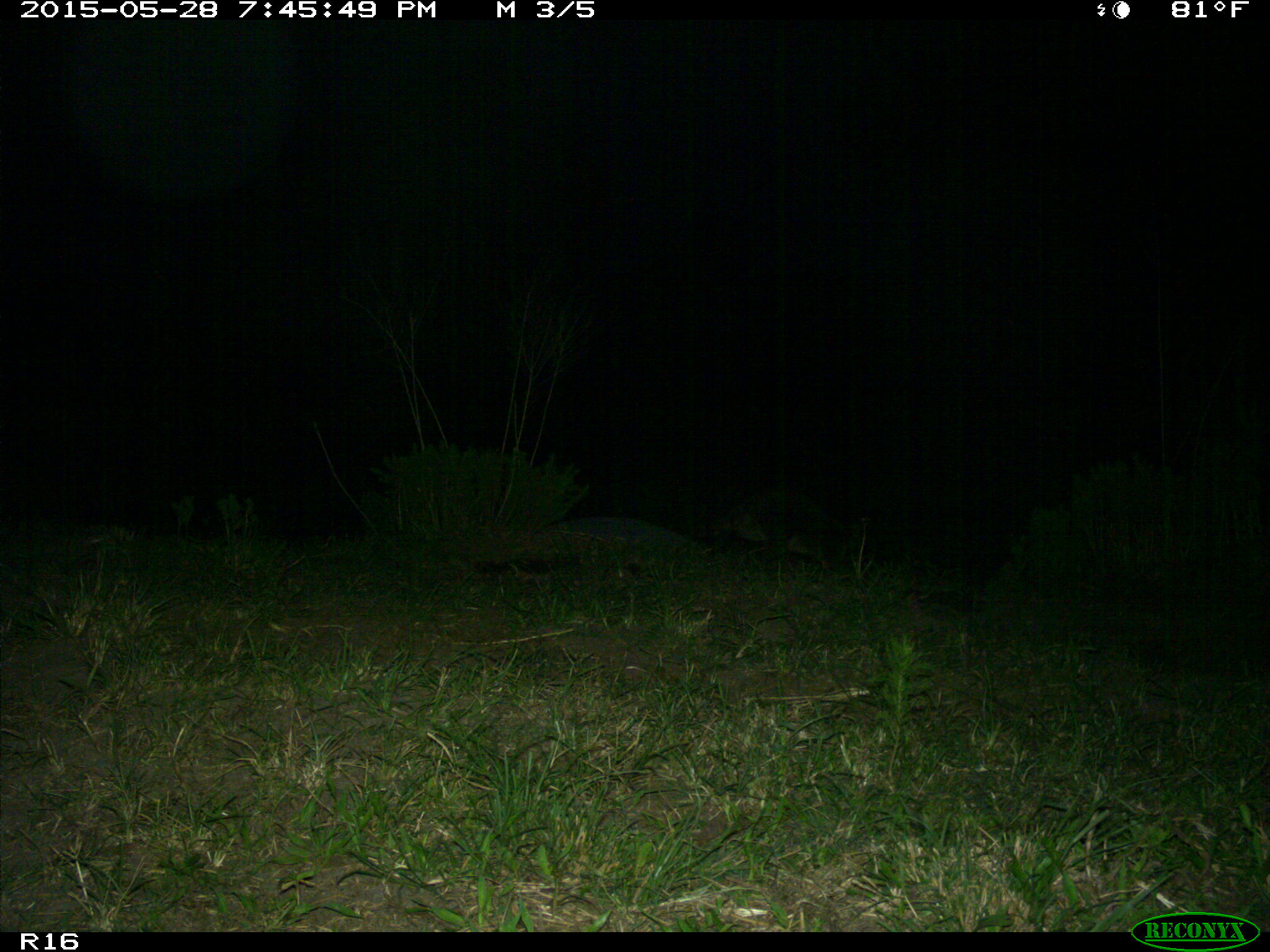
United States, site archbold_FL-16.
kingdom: Animalia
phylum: Chordata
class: Mammalia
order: Carnivora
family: Procyonidae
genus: Procyon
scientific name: Procyon lotor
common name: common raccoon